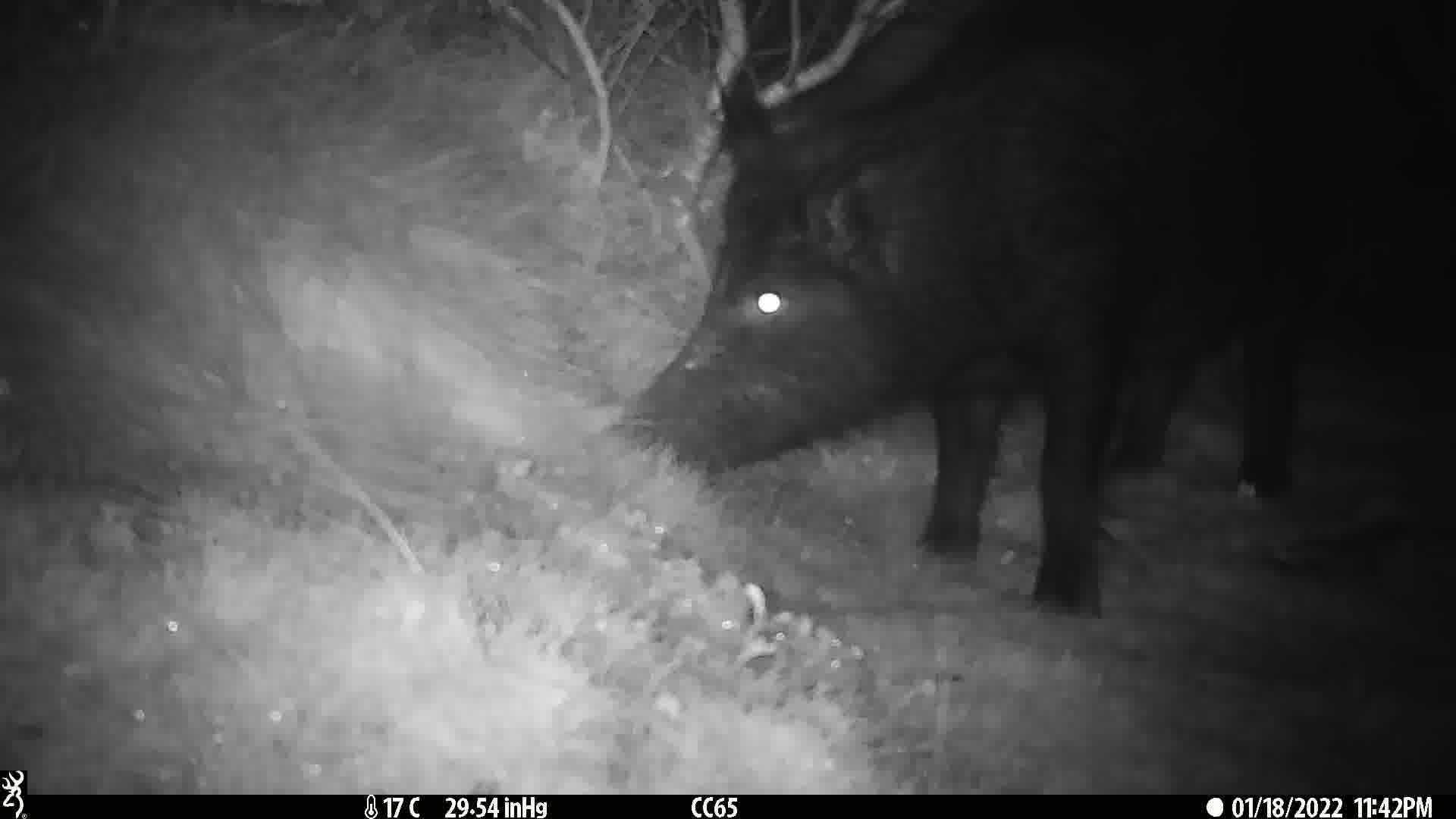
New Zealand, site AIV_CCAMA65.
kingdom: Animalia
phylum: Chordata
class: Mammalia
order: Artiodactyla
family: Suidae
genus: Sus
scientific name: Sus scrofa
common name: pig